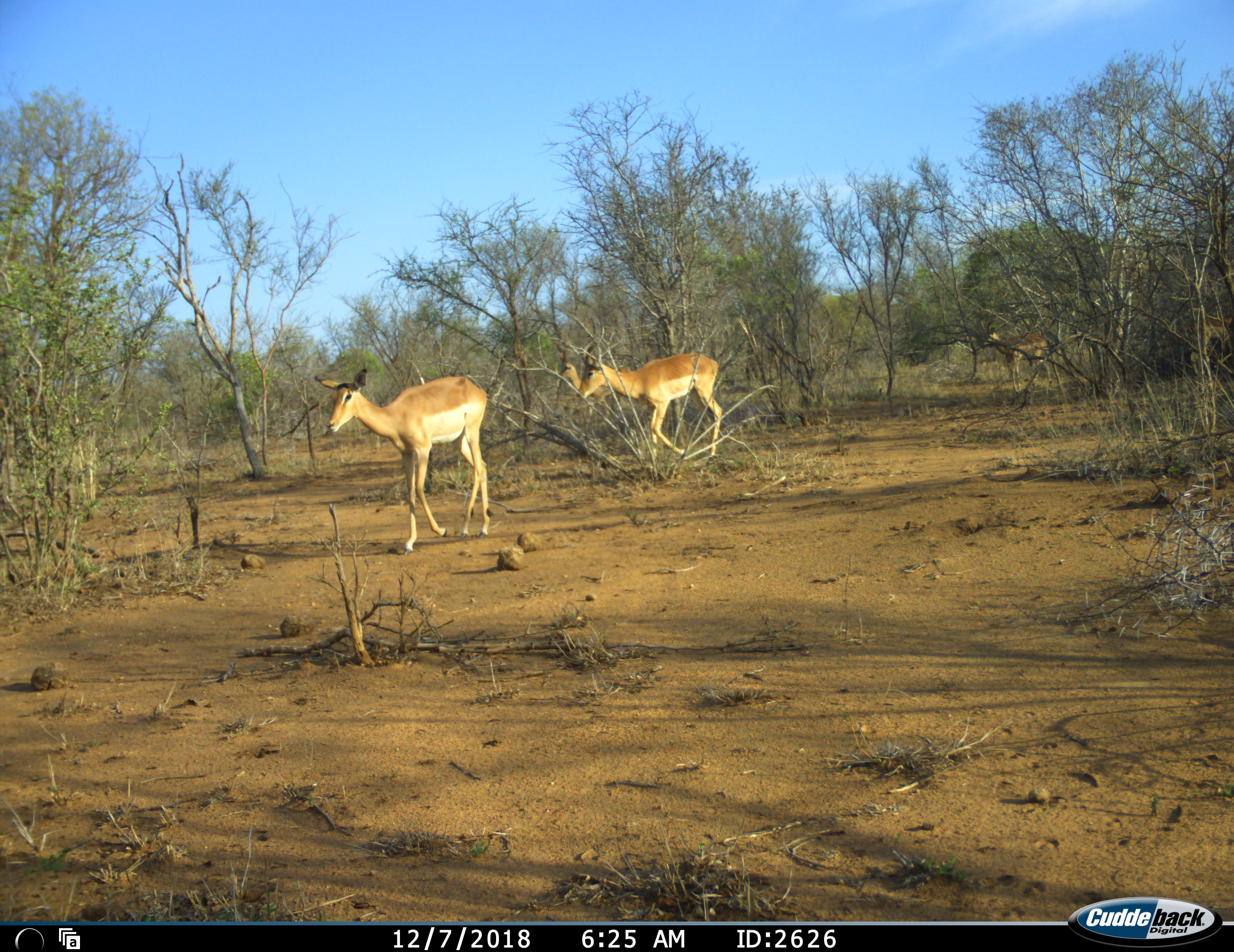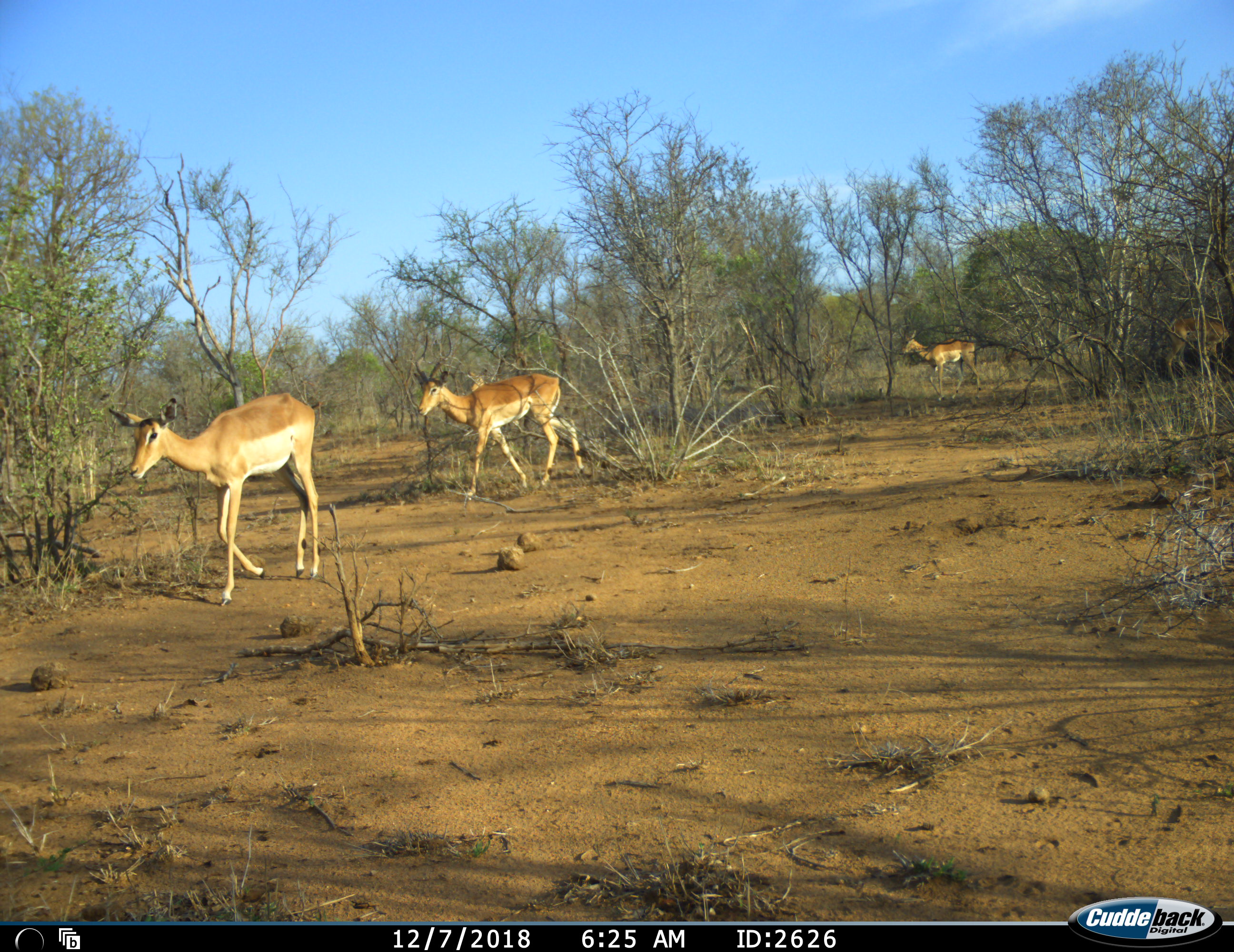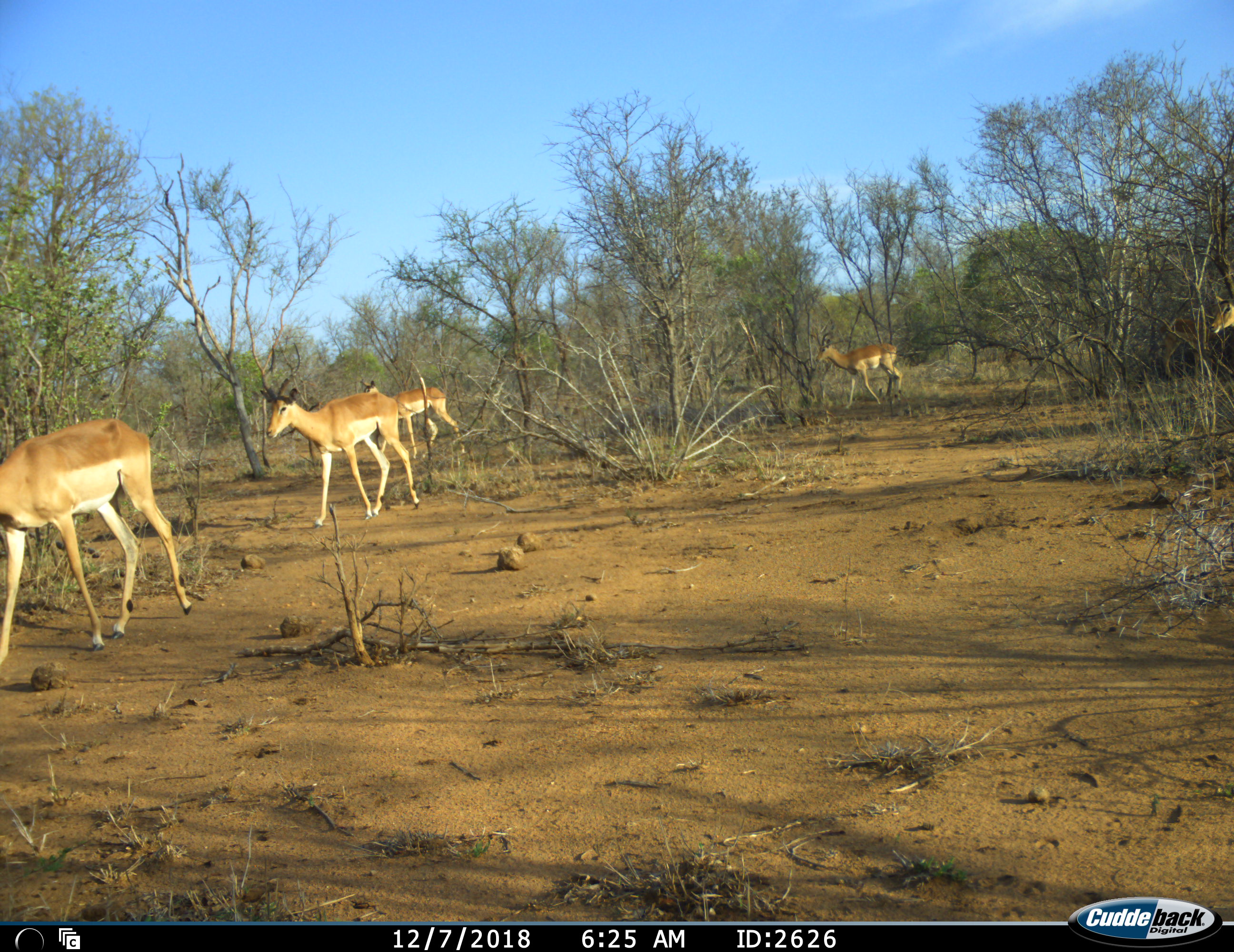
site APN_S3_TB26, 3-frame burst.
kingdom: Animalia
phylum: Chordata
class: Mammalia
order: Artiodactyla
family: Bovidae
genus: Aepyceros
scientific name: Aepyceros melampus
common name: impala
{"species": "impala (Aepyceros melampus)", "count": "5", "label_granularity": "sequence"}